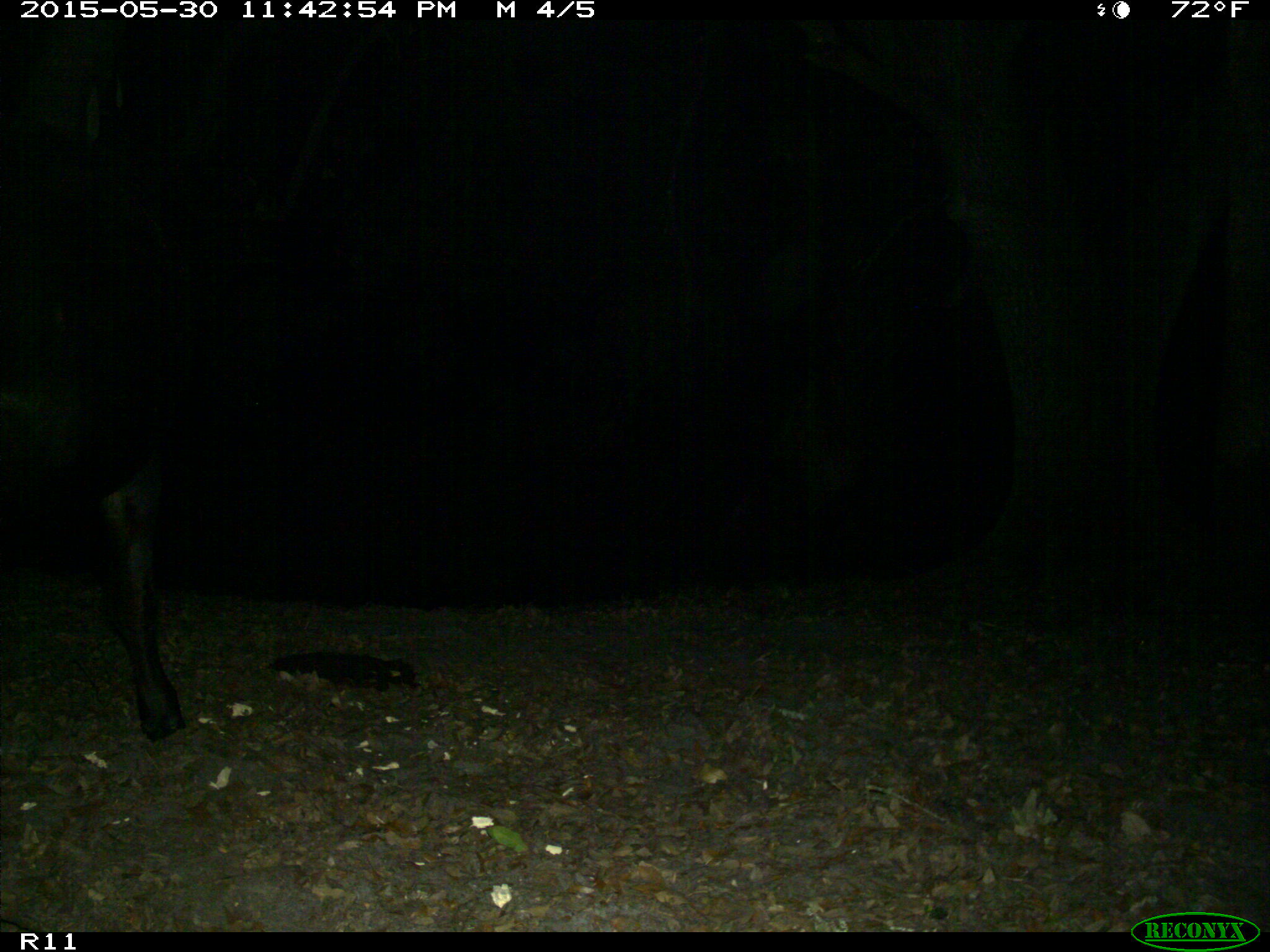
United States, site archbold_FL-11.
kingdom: Animalia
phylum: Chordata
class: Mammalia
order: Artiodactyla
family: Bovidae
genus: Bos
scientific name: Bos taurus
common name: domestic cow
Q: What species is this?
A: Bos taurus (domestic cow).